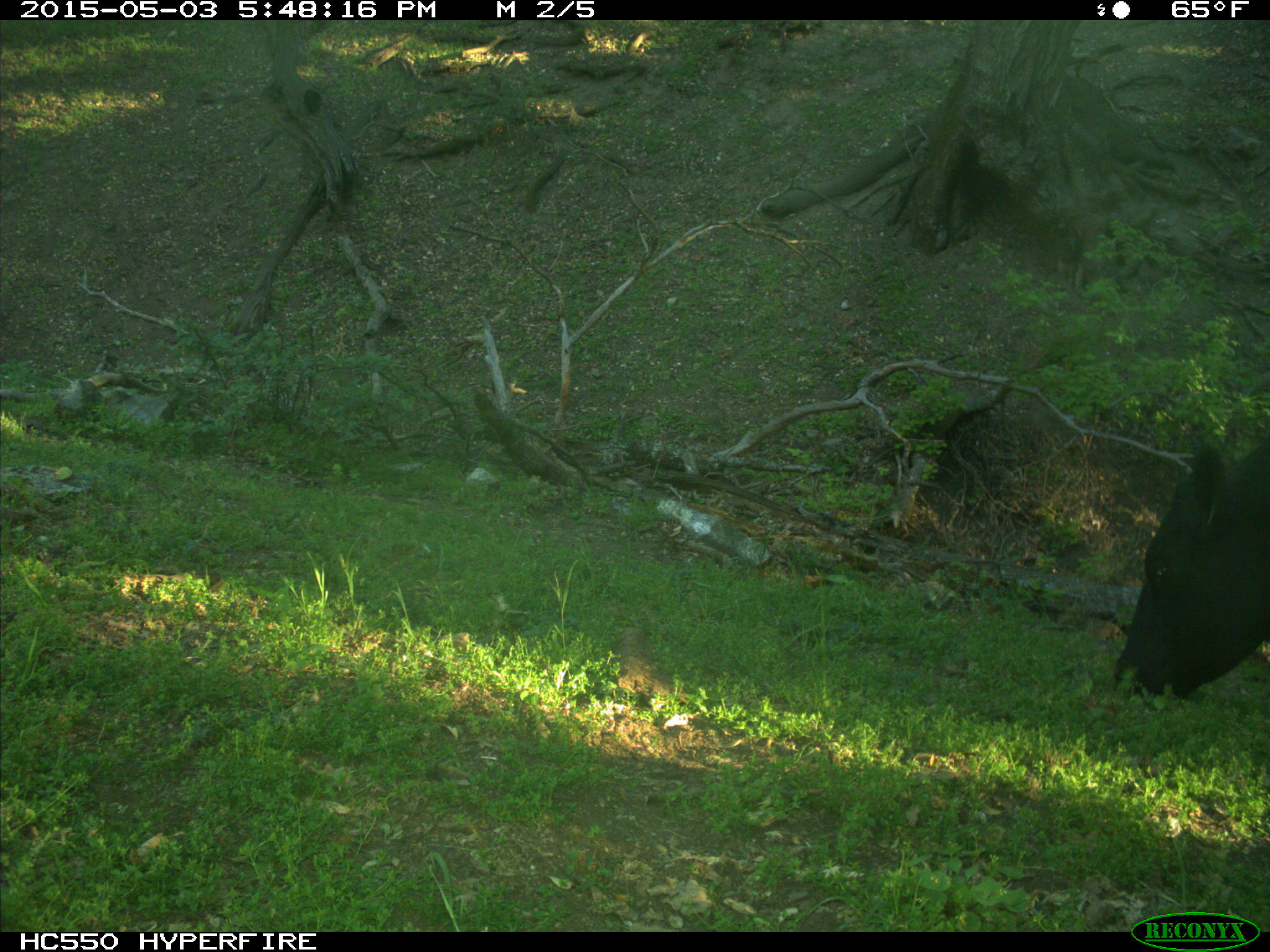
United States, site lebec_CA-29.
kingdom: Animalia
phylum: Chordata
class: Mammalia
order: Artiodactyla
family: Bovidae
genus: Bos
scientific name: Bos taurus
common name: domestic cow